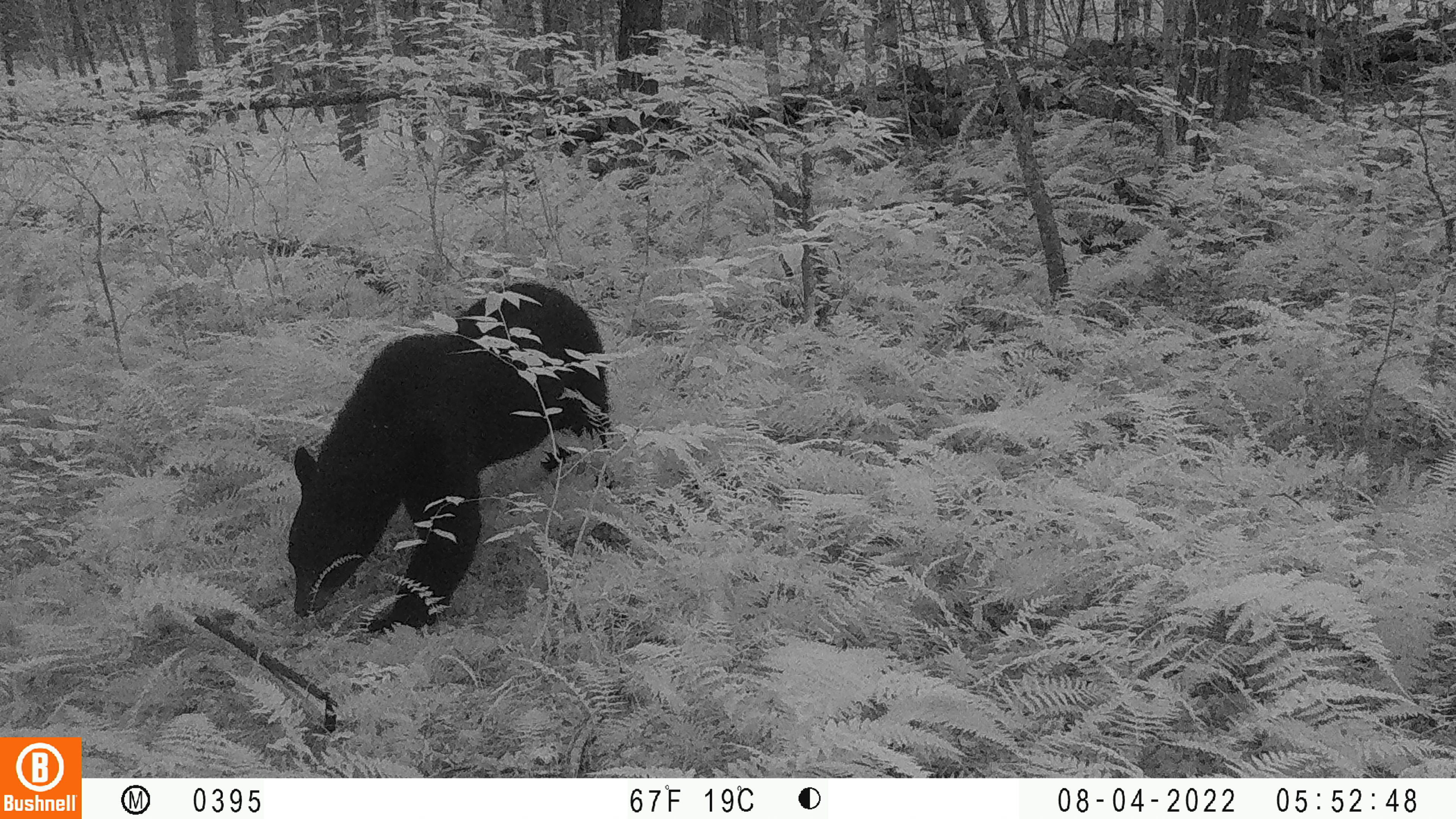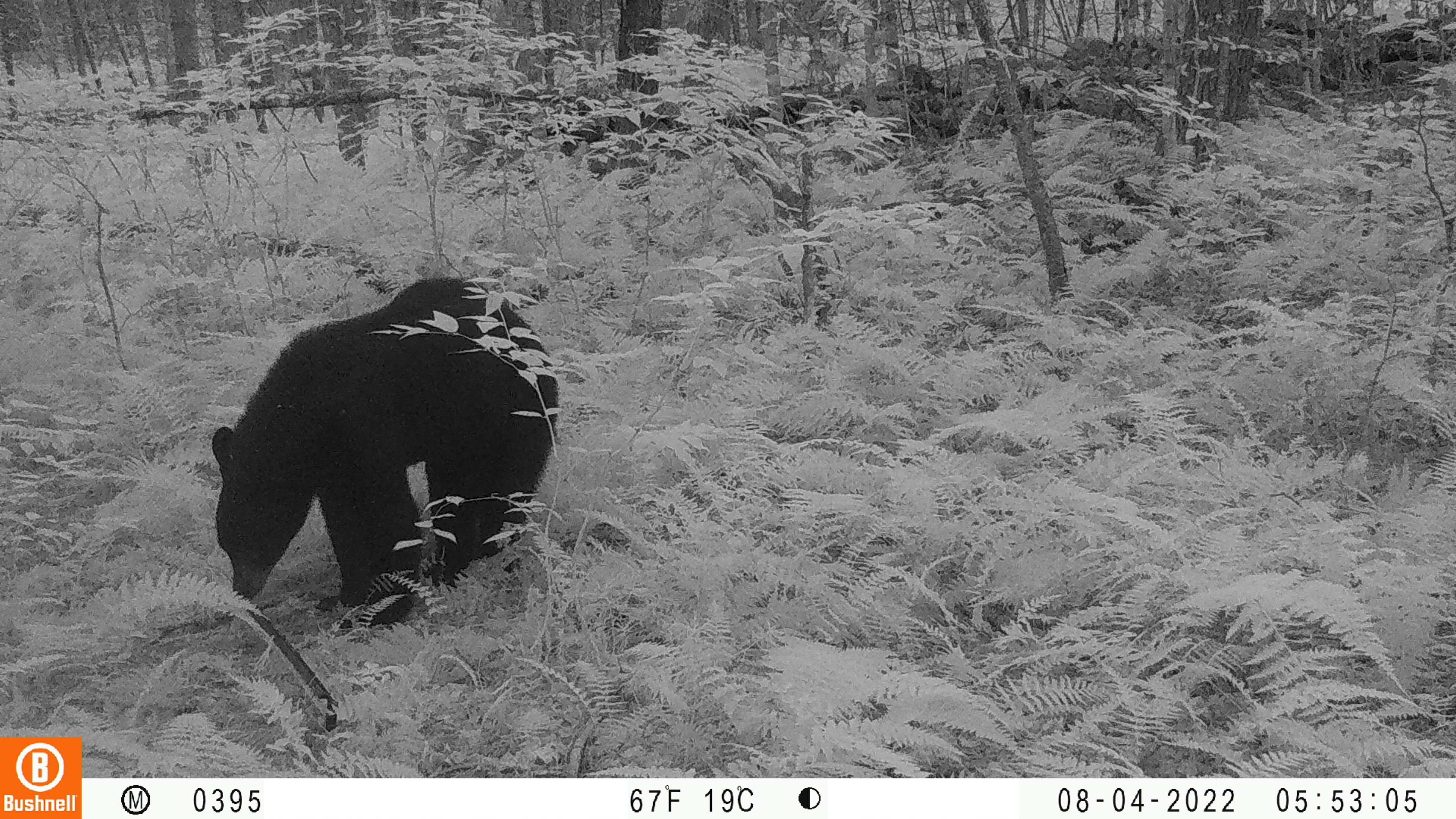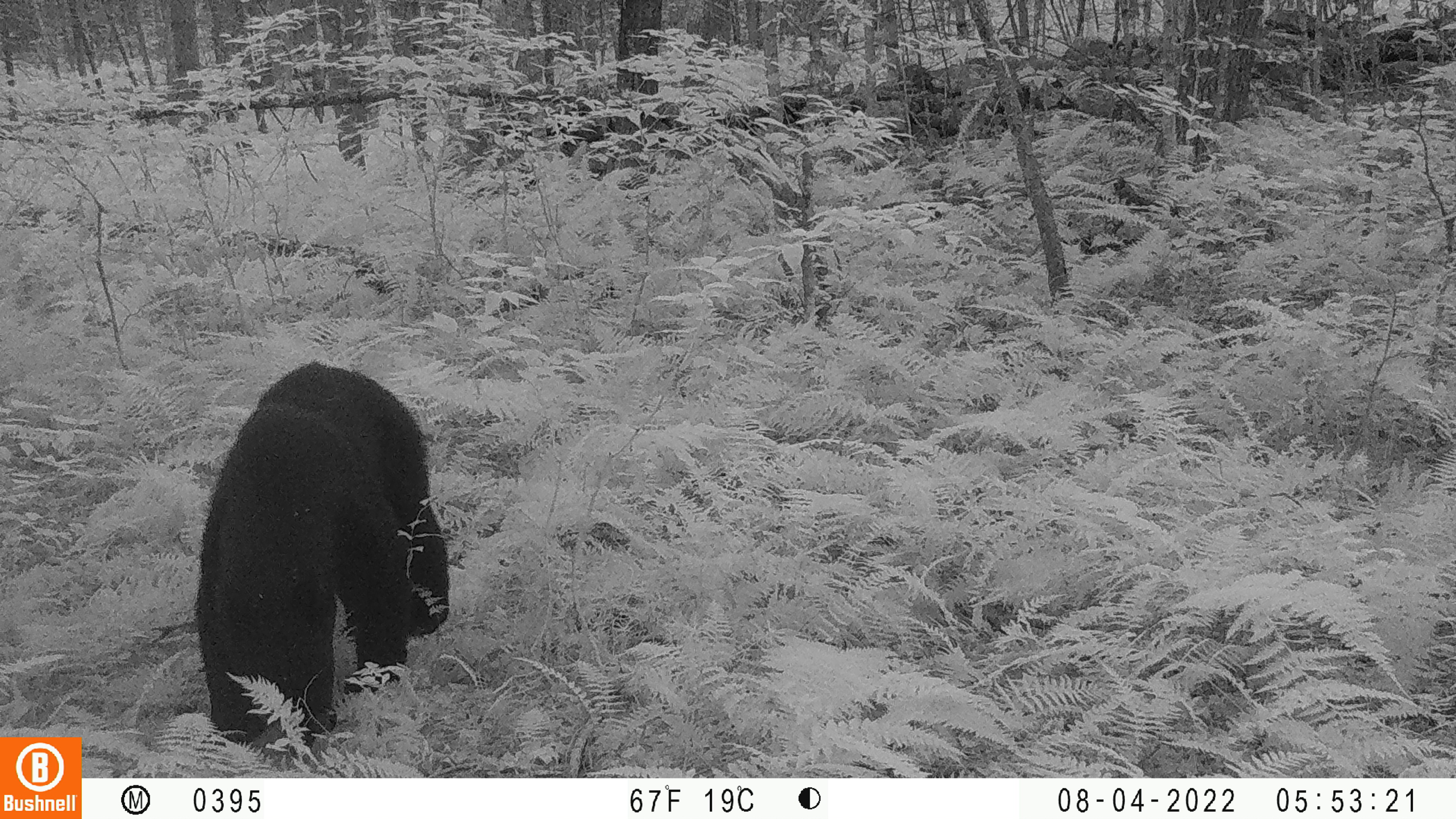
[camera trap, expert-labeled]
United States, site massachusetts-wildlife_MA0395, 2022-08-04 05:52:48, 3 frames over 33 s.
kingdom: Animalia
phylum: Chordata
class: Mammalia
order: Carnivora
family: Ursidae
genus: Ursus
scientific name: Ursus americanus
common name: black bear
Black bear (Ursus americanus).